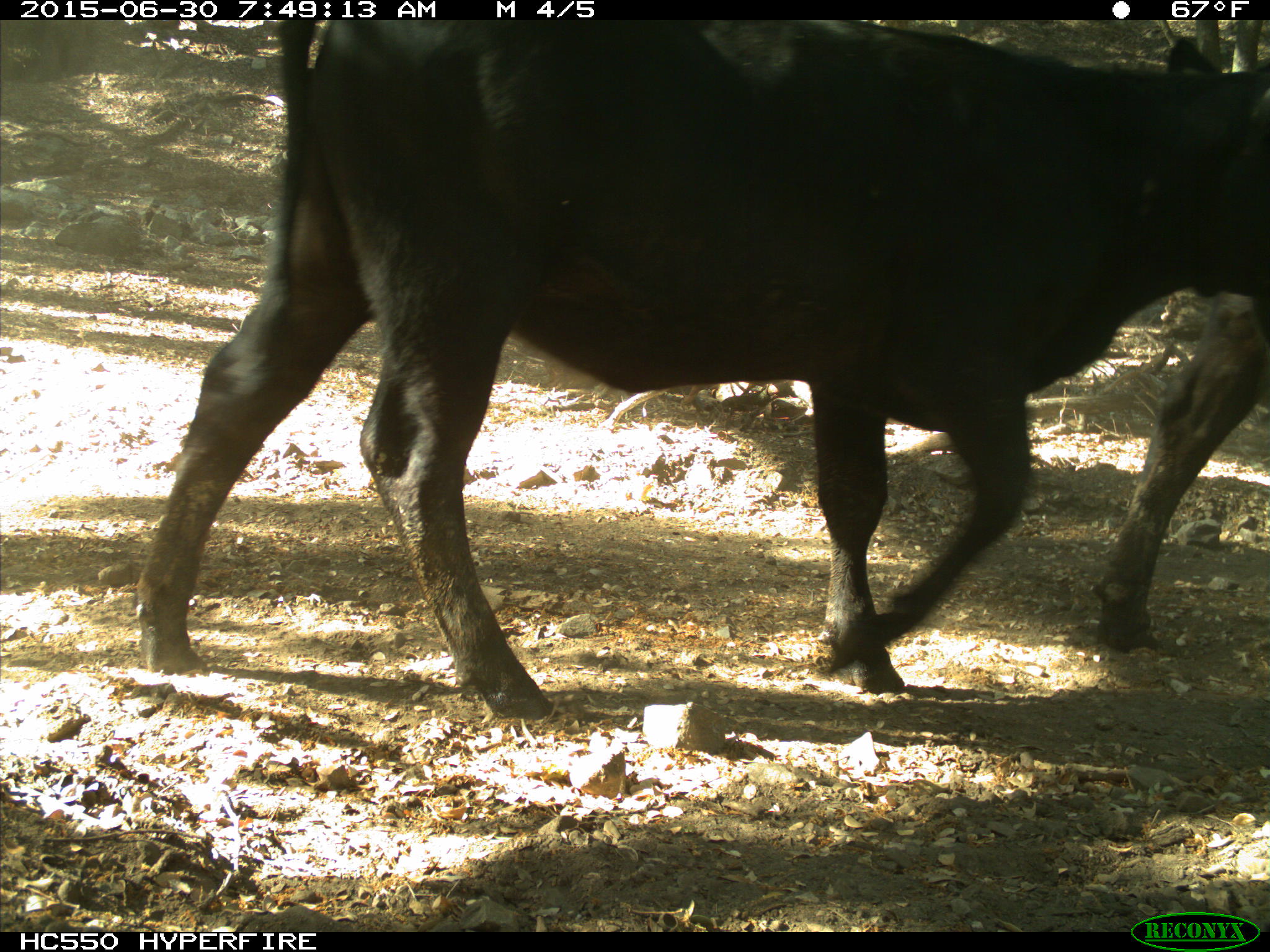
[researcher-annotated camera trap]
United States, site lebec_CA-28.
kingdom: Animalia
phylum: Chordata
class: Mammalia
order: Artiodactyla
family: Bovidae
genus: Bos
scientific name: Bos taurus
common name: domestic cow